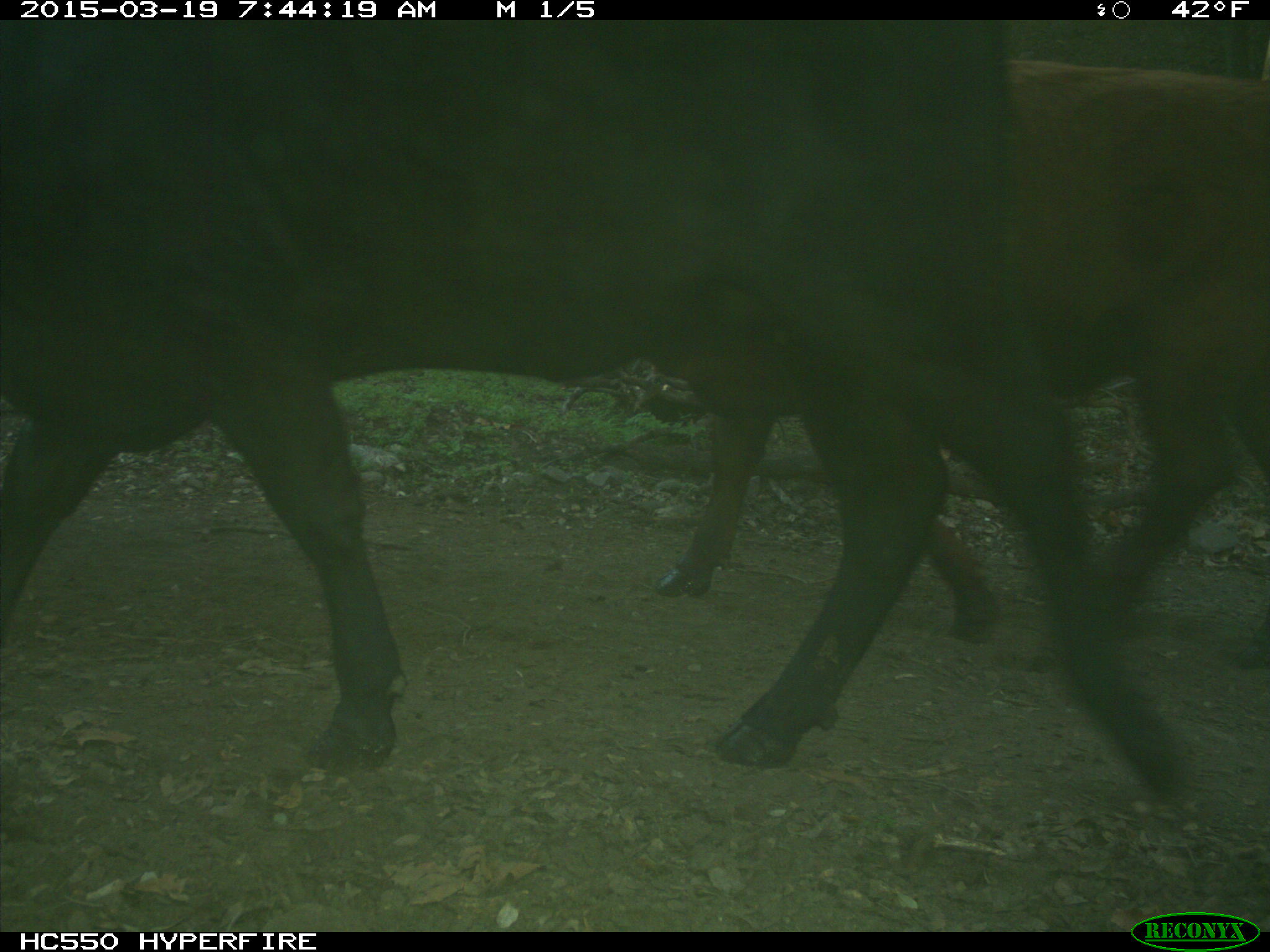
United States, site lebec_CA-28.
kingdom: Animalia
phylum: Chordata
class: Mammalia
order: Artiodactyla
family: Bovidae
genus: Bos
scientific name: Bos taurus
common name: domestic cow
Bos taurus (domestic cow).